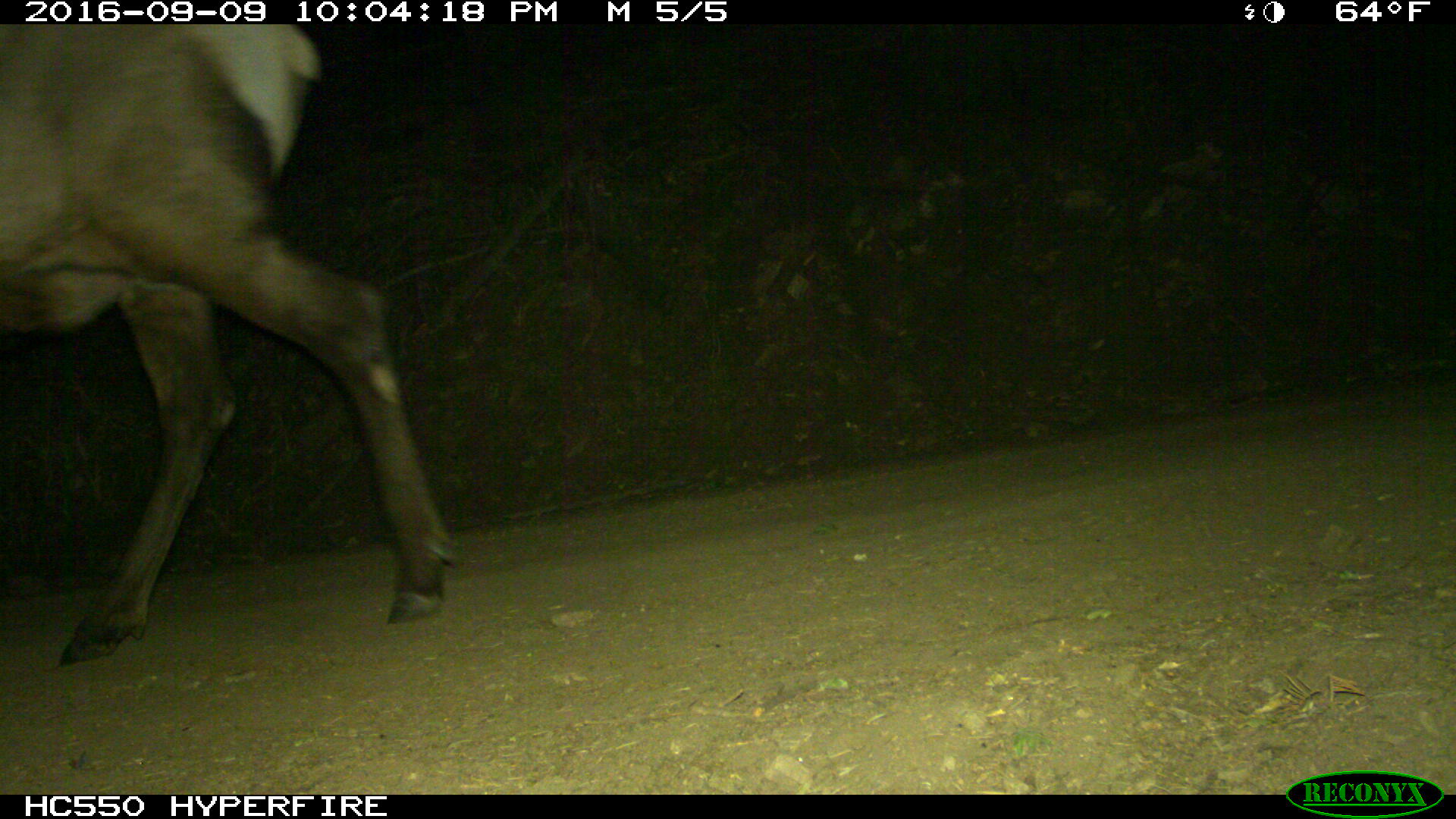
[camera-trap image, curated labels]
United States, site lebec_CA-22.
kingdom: Animalia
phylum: Chordata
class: Mammalia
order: Artiodactyla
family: Cervidae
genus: Cervus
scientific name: Cervus canadensis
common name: elk